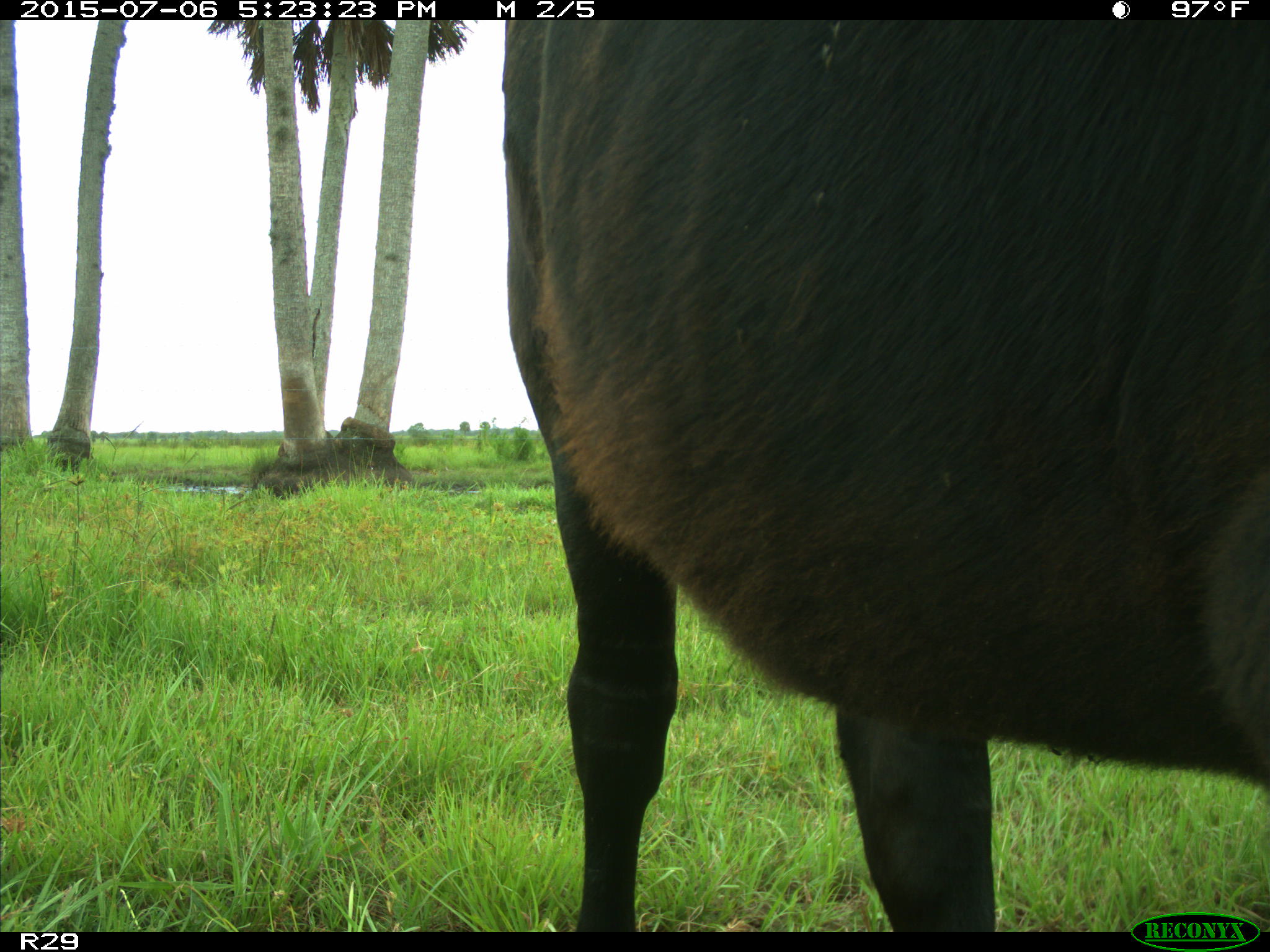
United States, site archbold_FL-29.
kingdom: Animalia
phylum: Chordata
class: Mammalia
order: Artiodactyla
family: Bovidae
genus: Bos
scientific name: Bos taurus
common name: domestic cow